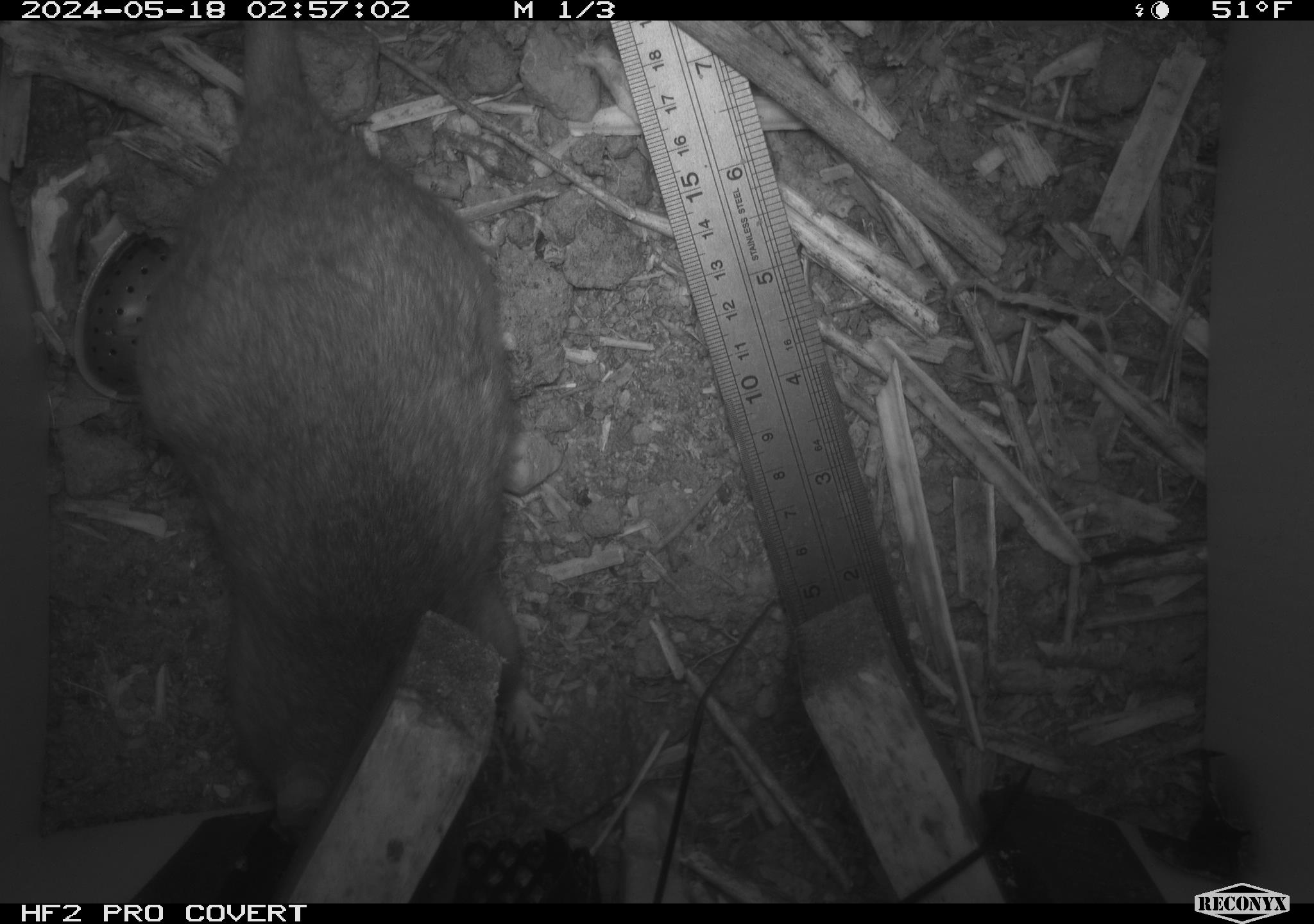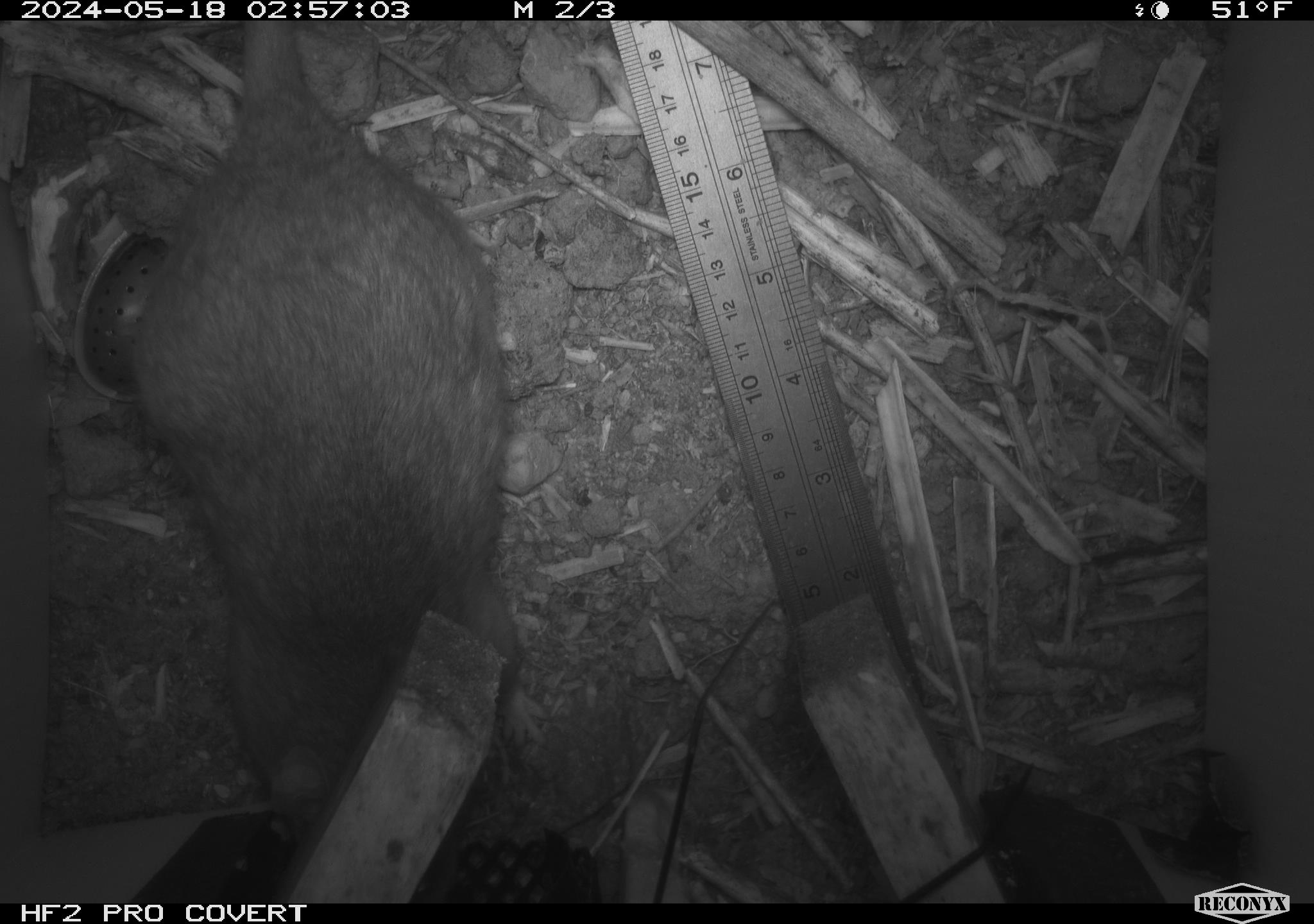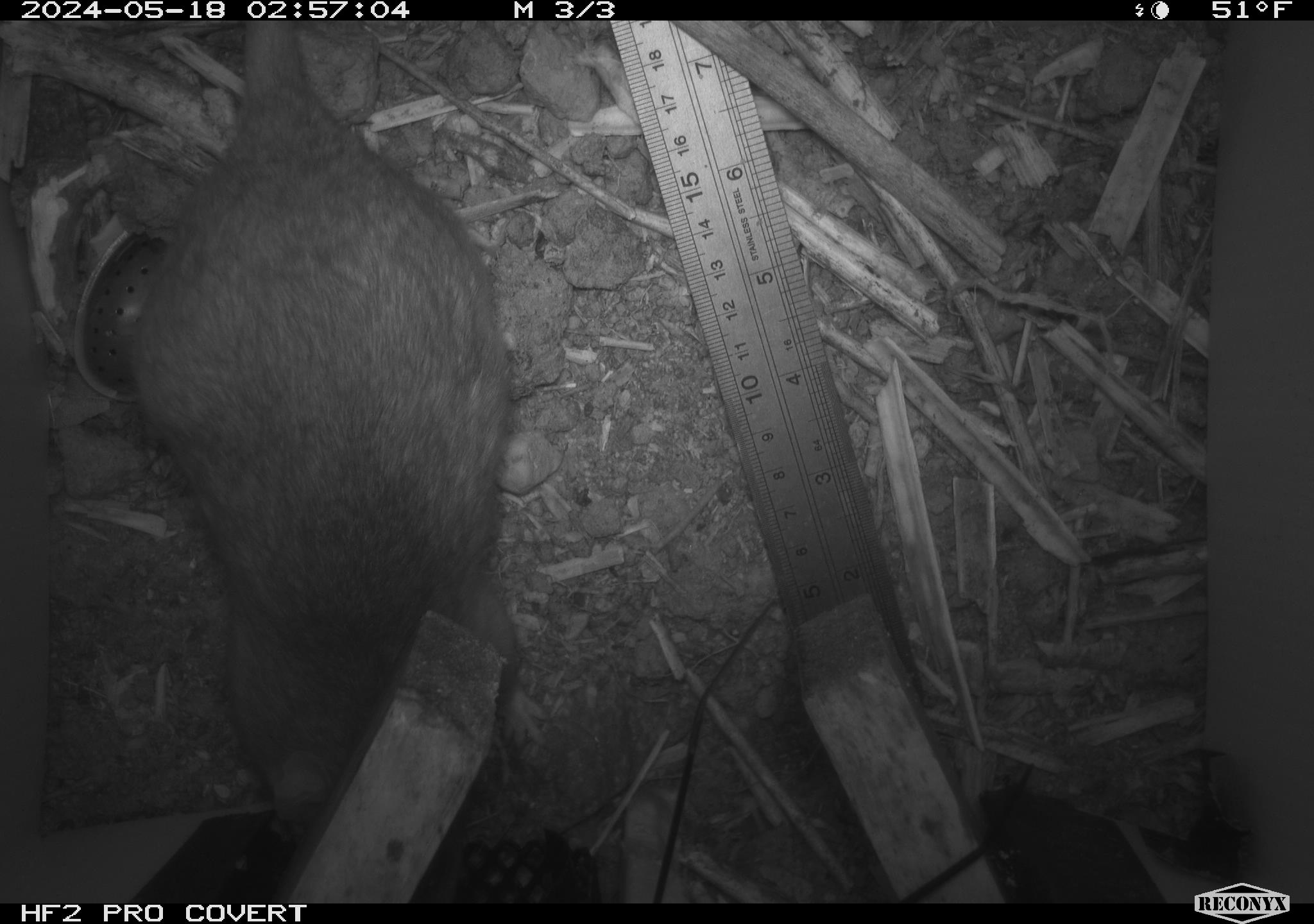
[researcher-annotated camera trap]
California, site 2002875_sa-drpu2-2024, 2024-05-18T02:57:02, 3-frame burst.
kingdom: Animalia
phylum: Chordata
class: Mammalia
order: Rodentia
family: Cricetidae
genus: Neotoma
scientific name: Neotoma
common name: pack rat or woodrat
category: neotoma species